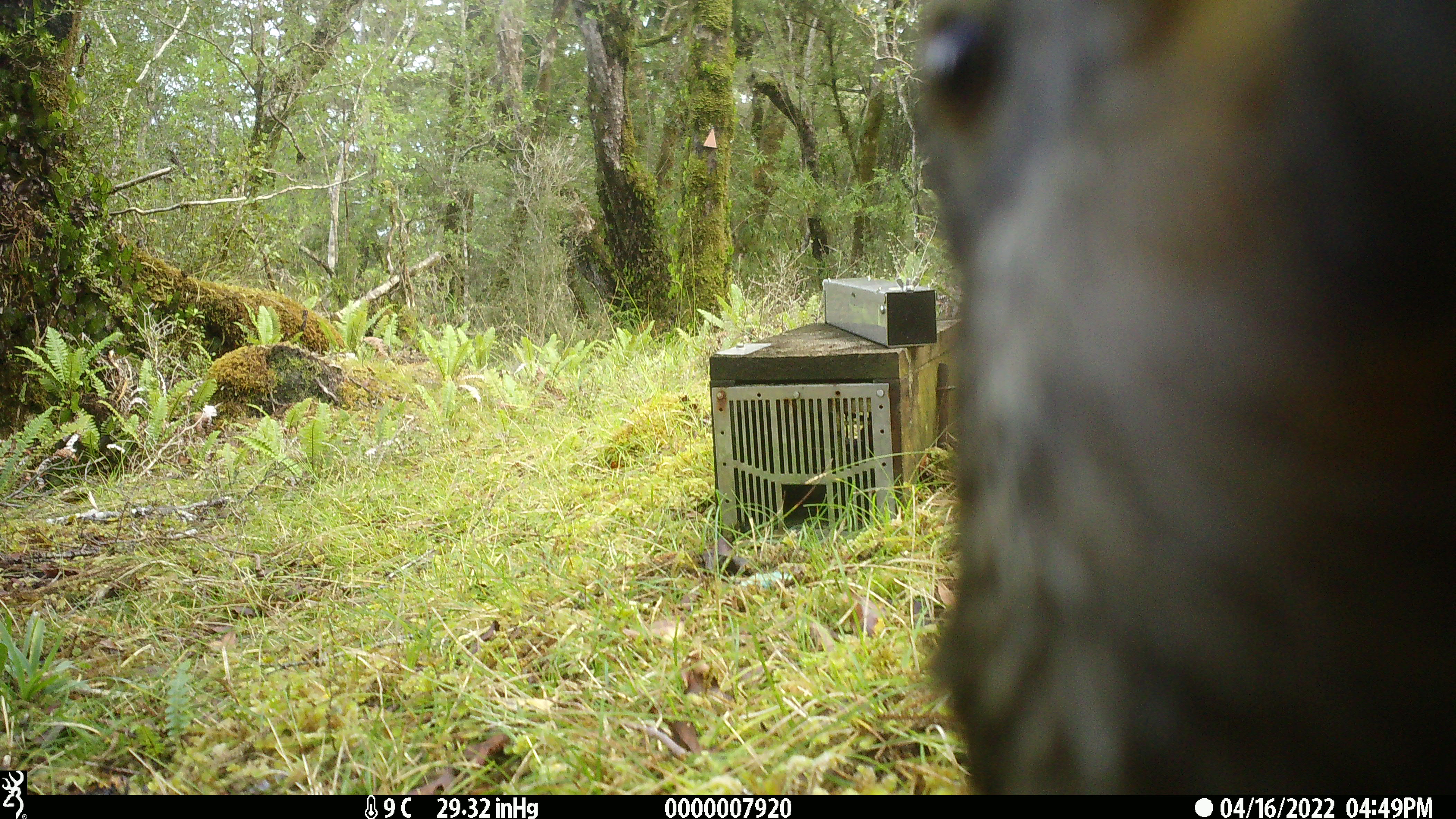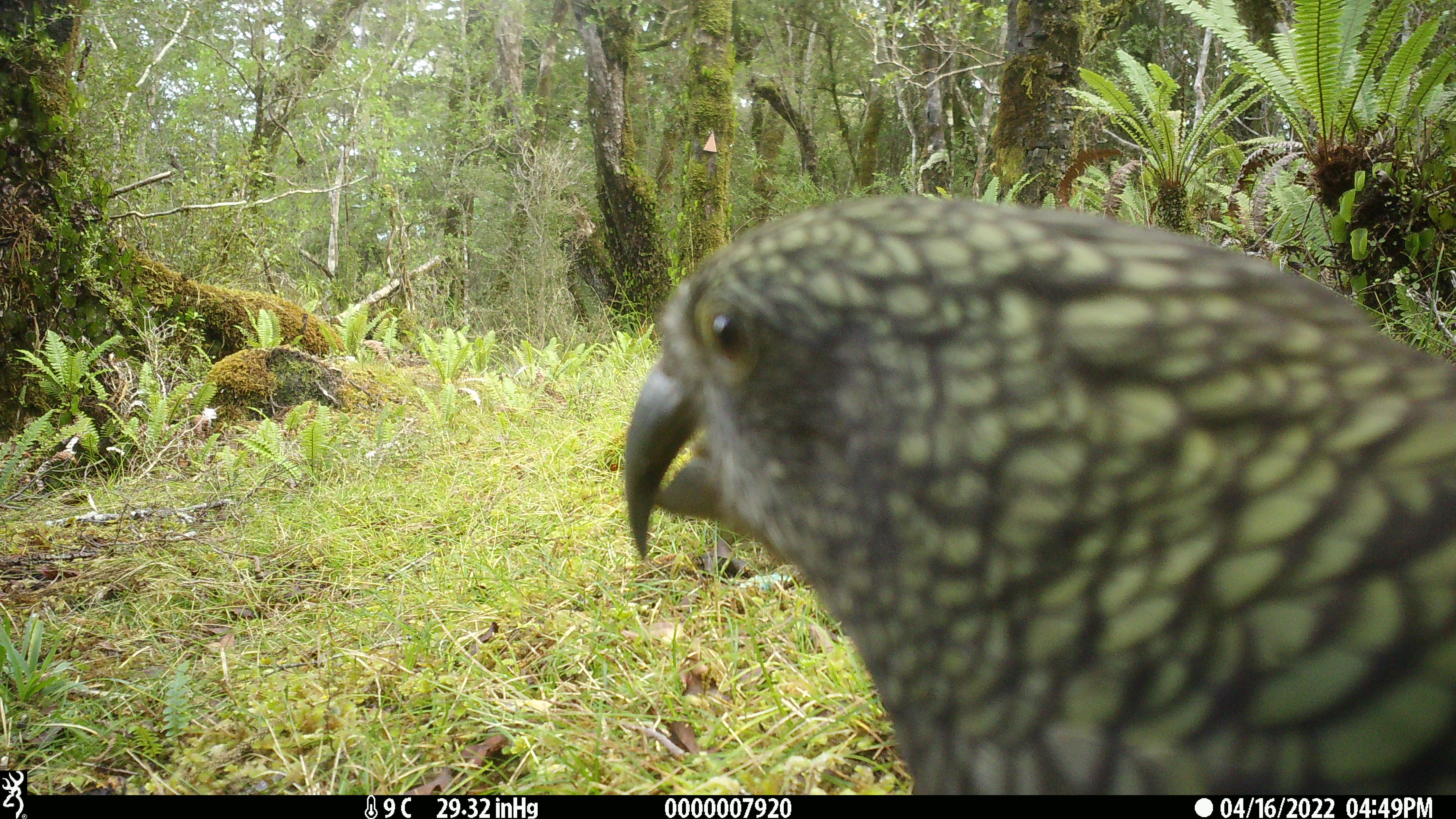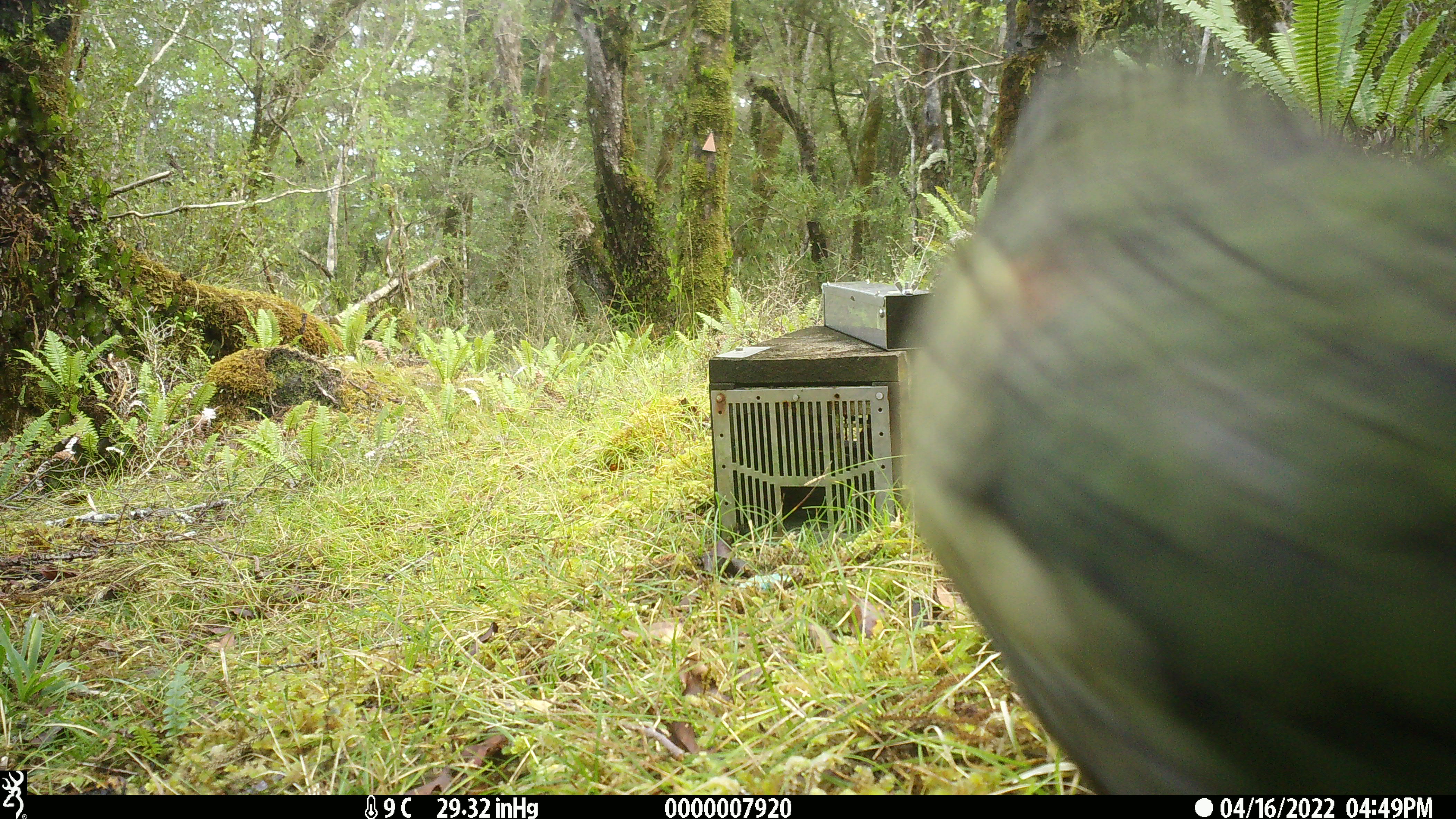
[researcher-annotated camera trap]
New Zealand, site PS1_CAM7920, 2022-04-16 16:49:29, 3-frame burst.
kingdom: Animalia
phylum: Chordata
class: Aves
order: Psittaciformes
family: Strigopidae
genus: Nestor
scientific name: Nestor notabilis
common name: kea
Kea (Nestor notabilis).